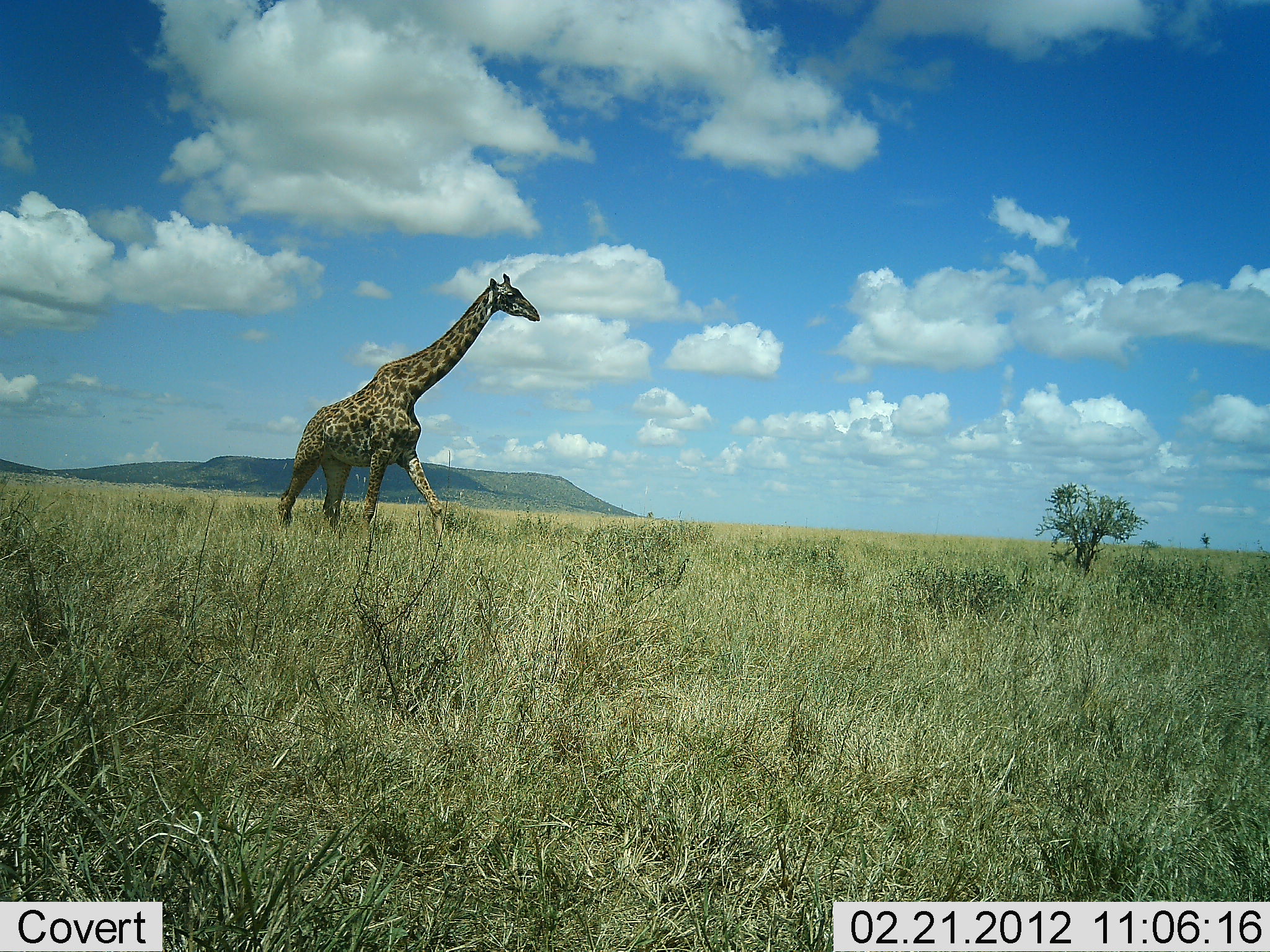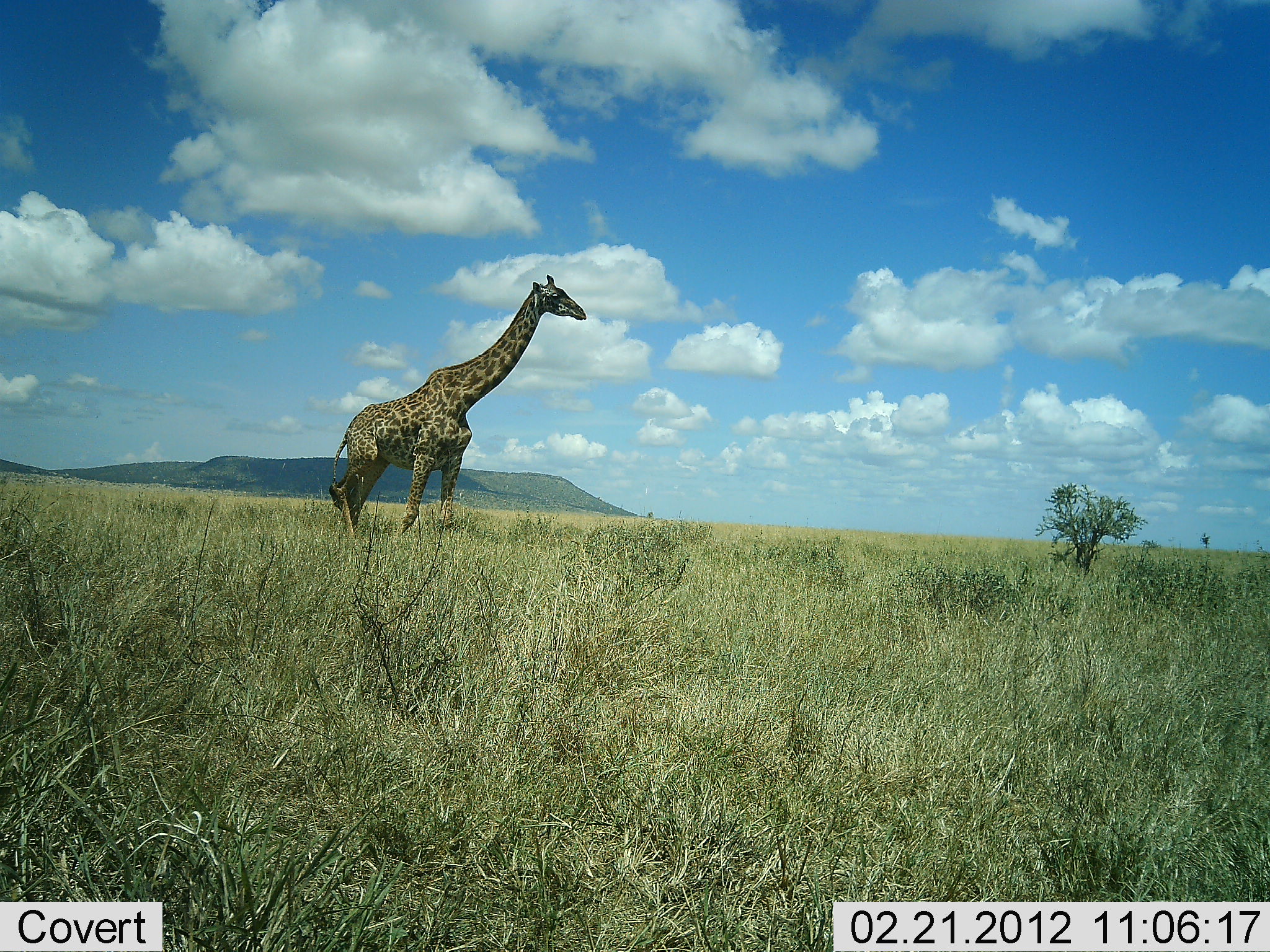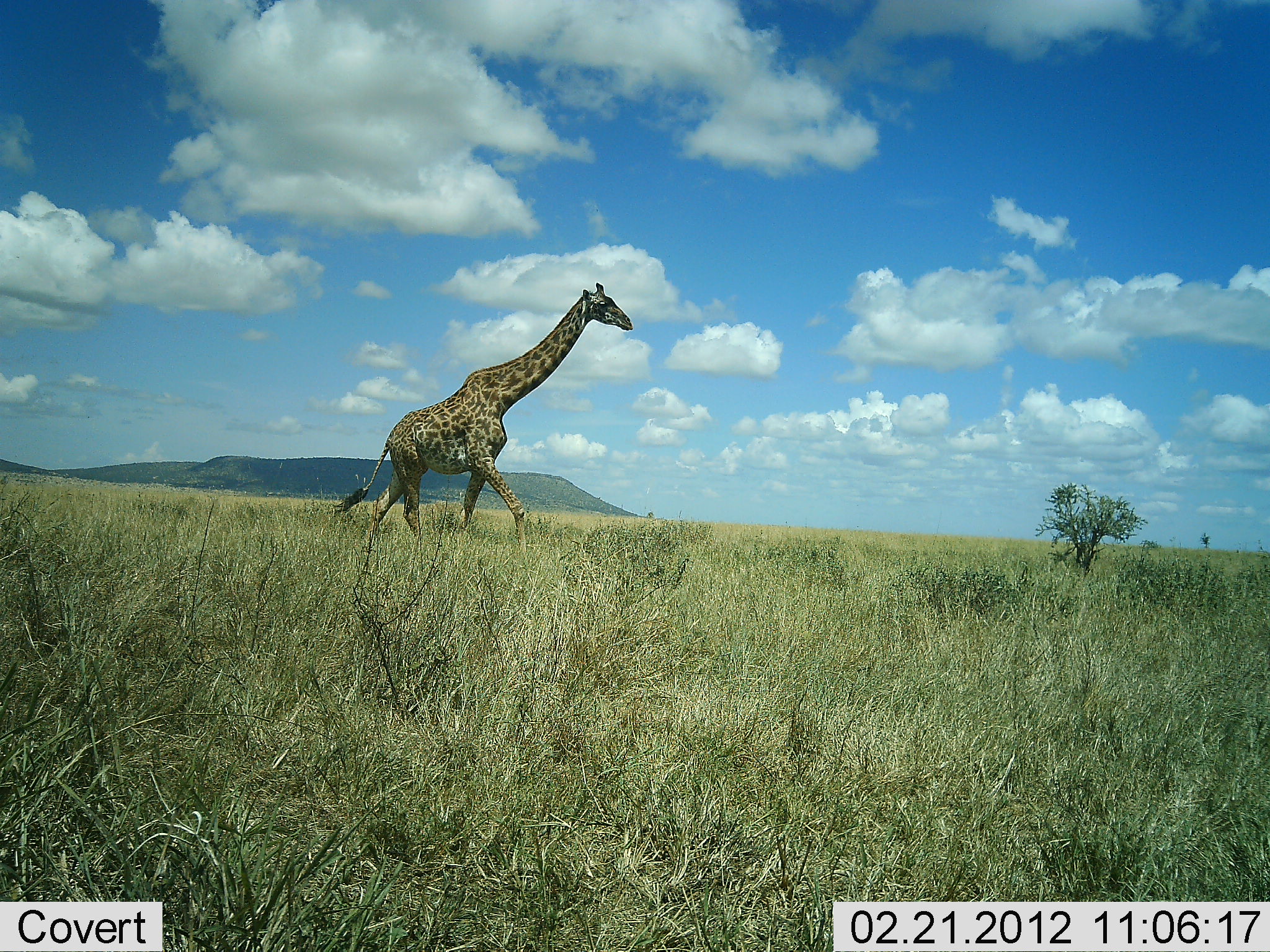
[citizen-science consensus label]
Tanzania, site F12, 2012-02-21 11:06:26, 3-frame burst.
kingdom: Animalia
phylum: Chordata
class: Mammalia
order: Artiodactyla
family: Giraffidae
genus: Giraffa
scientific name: Giraffa camelopardalis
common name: giraffe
Giraffe (Giraffa camelopardalis), count 1. Behavior (volunteer vote fractions): standing 8%, resting 0%, moving 96%, interacting 0%. Young present (vote fraction): 0%. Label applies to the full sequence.